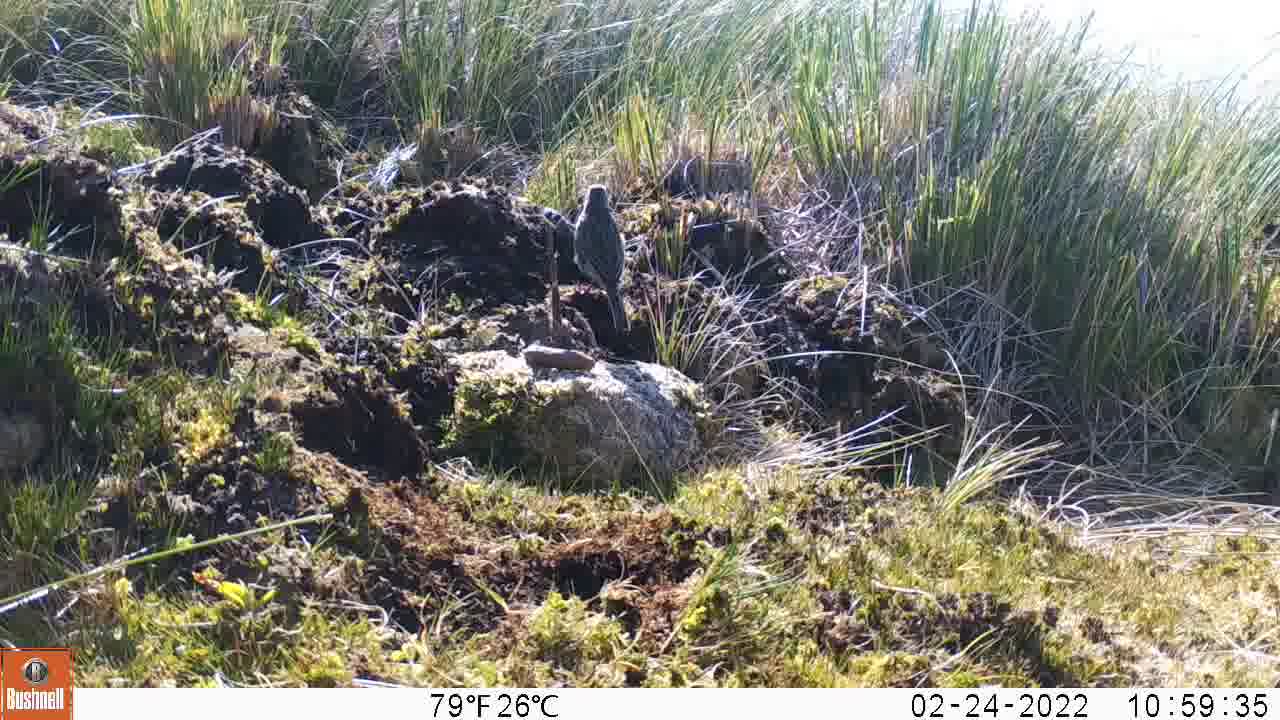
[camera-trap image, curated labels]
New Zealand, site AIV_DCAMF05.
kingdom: Animalia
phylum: Chordata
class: Aves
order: Passeriformes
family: Motacillidae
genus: Anthus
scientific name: Anthus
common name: pipit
Pipit (Anthus).